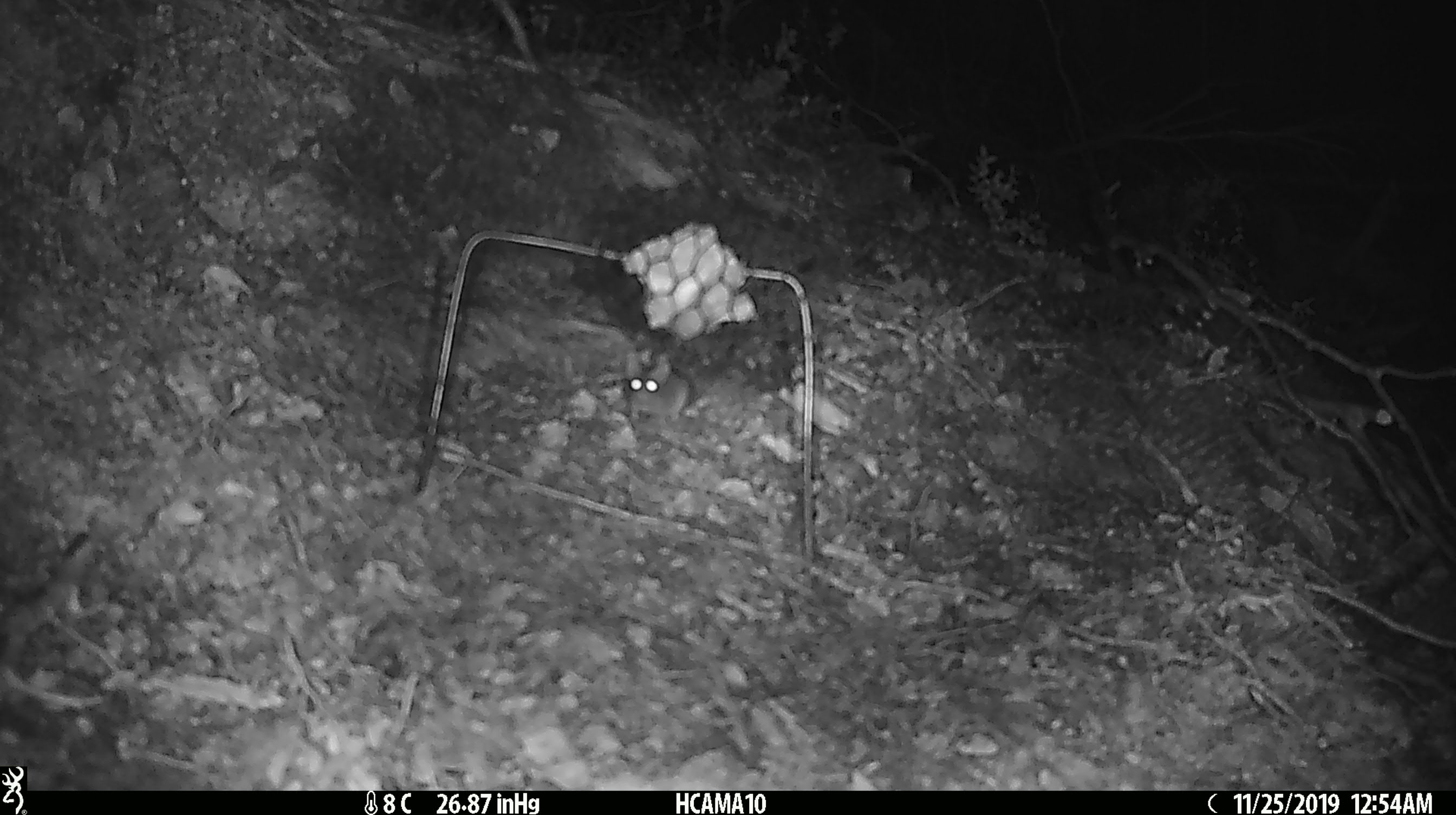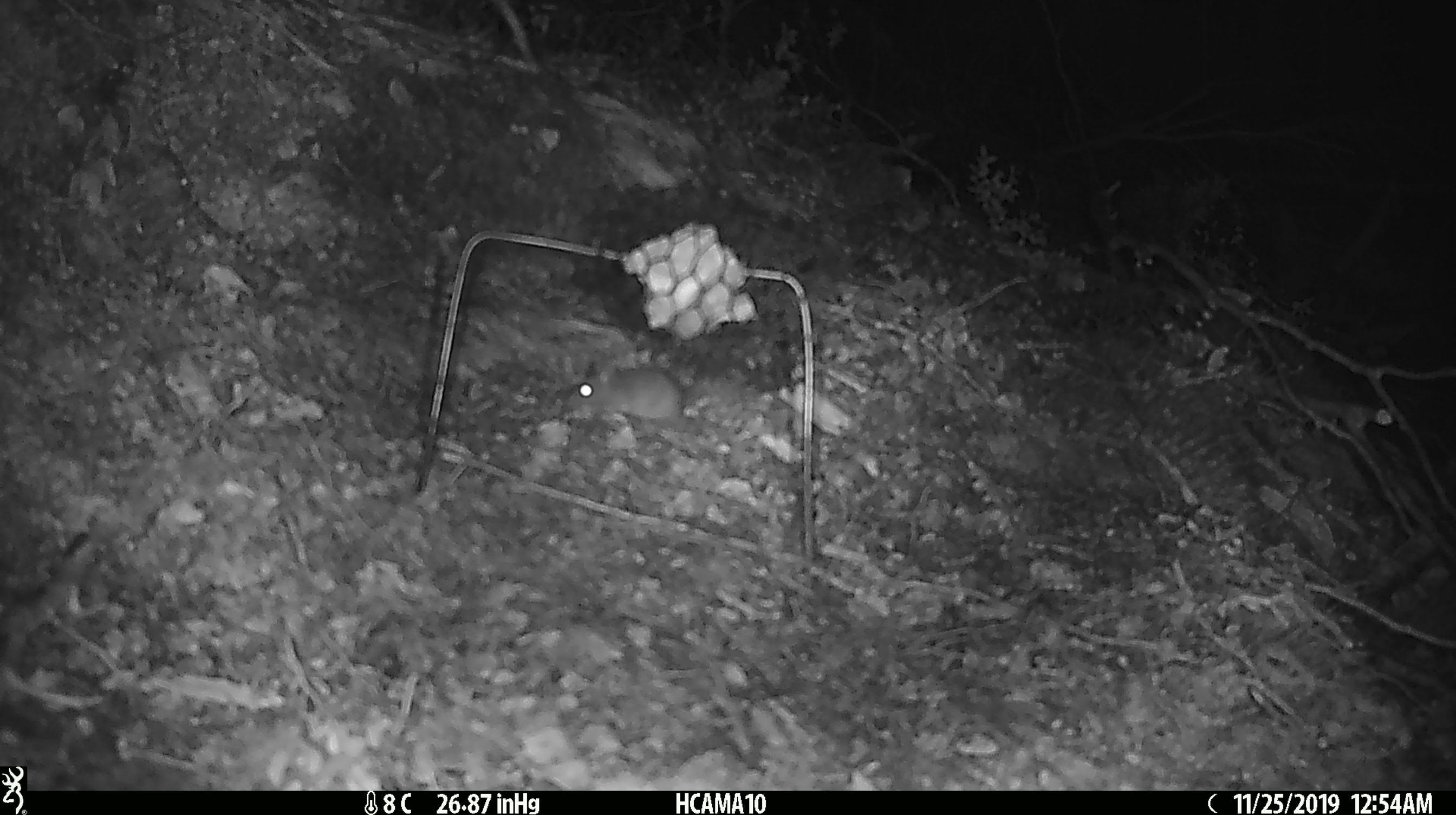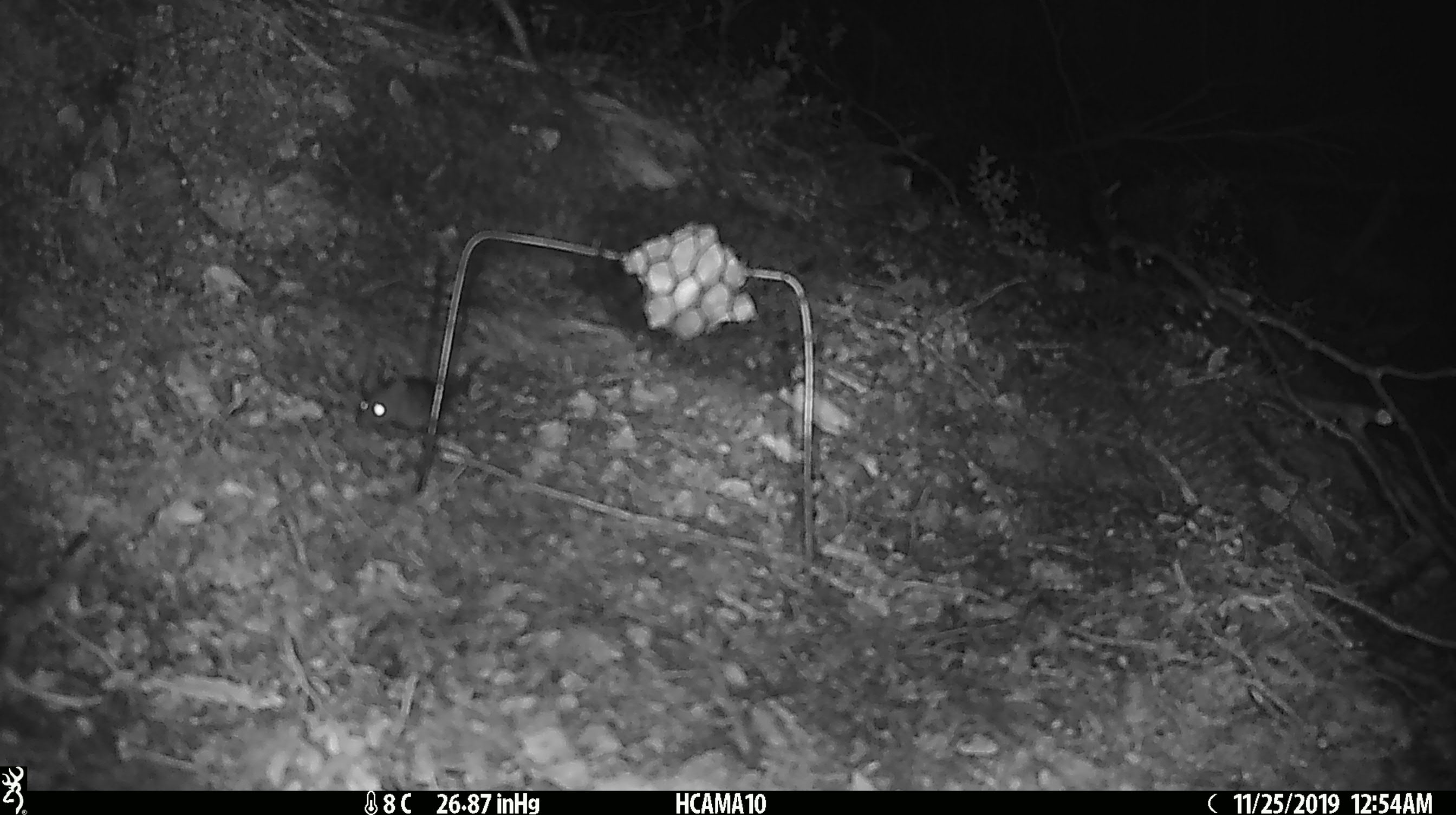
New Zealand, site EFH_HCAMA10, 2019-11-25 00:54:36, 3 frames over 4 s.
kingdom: Animalia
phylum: Chordata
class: Mammalia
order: Rodentia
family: Muridae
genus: Mus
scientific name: Mus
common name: mouse